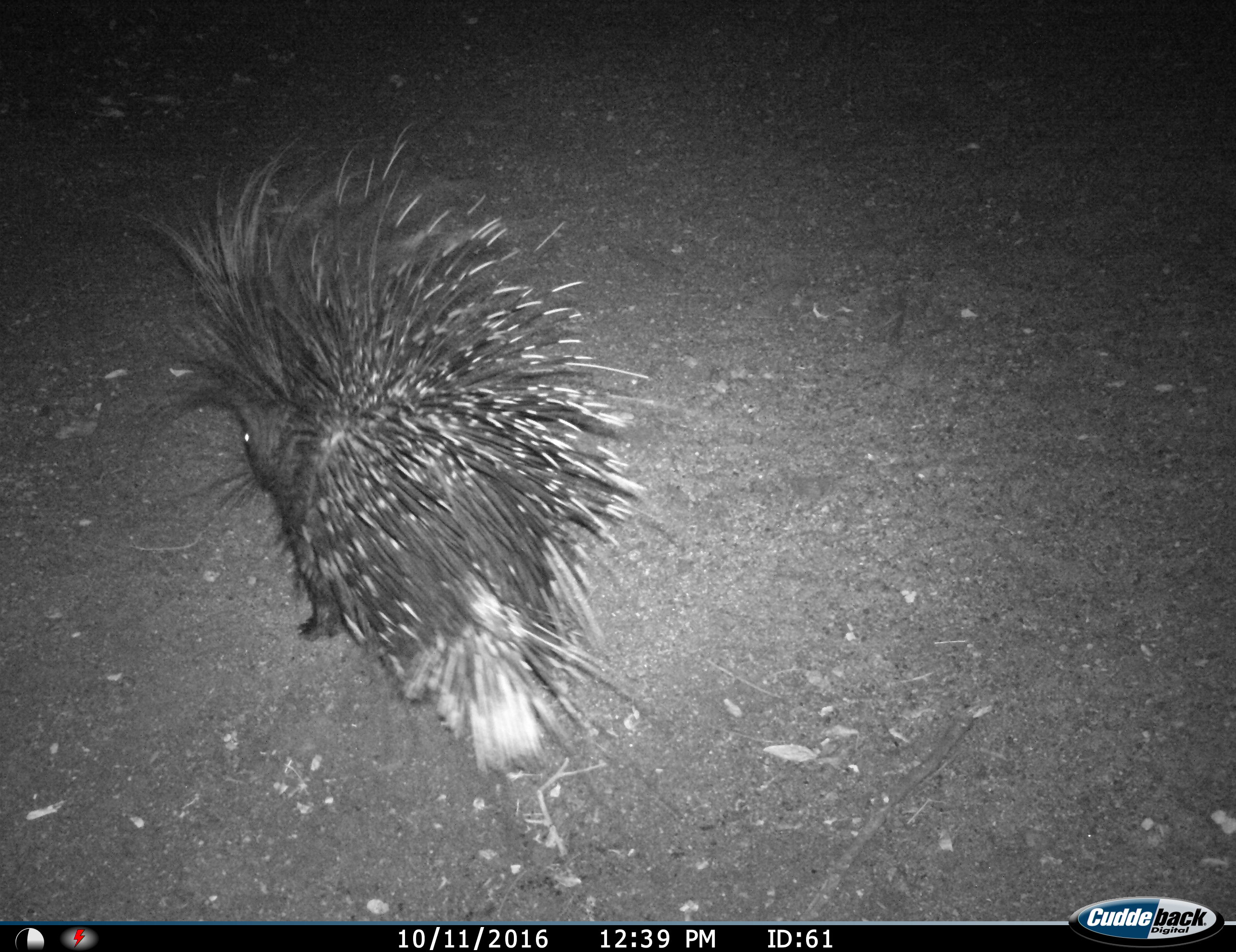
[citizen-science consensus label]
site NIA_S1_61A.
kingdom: Animalia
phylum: Chordata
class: Mammalia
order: Rodentia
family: Hystricidae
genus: Hystrix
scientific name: Hystrix cristata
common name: crested porcupine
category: porcupine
Porcupine (crested porcupine) (Hystrix cristata), count 1. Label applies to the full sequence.